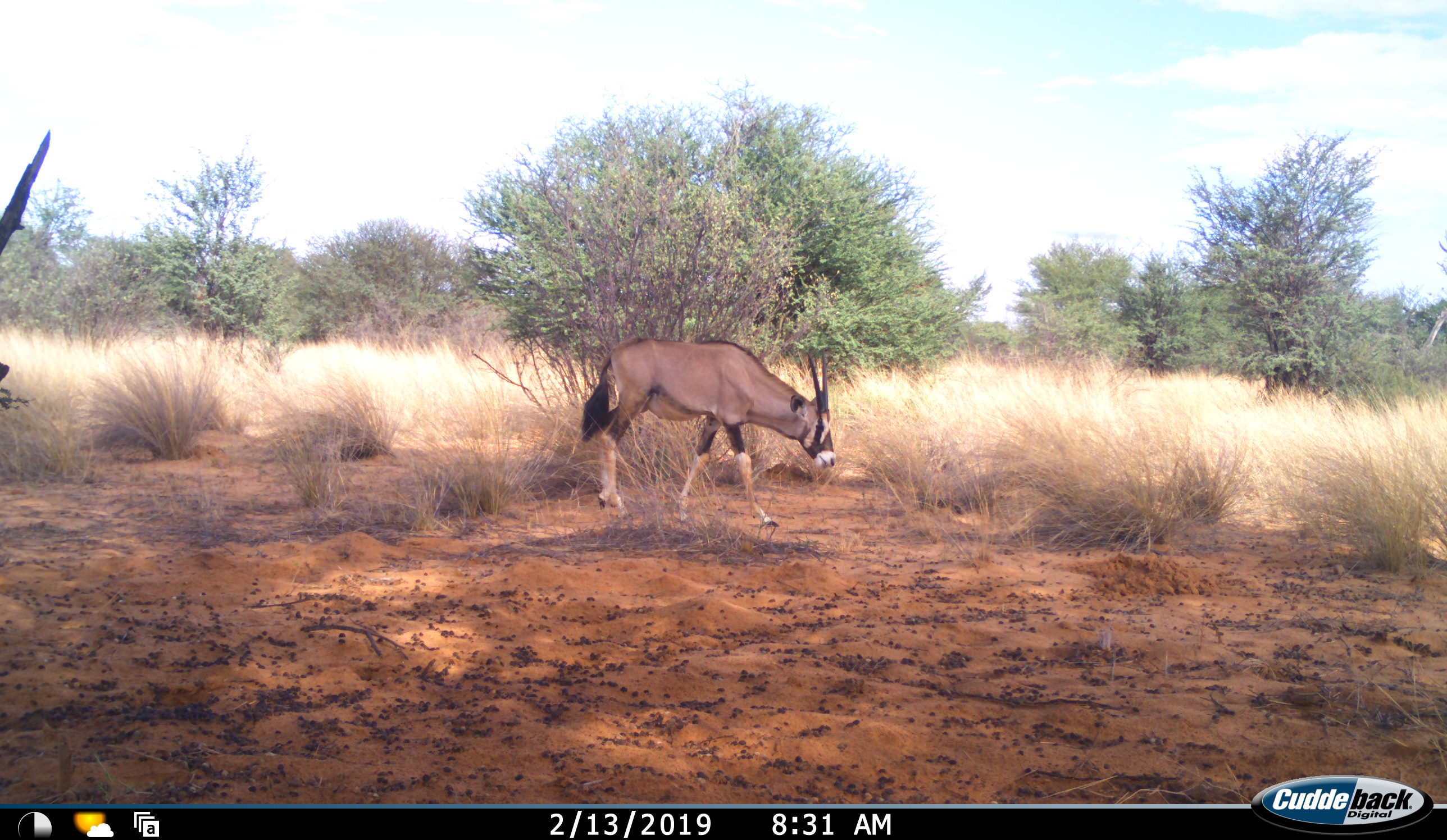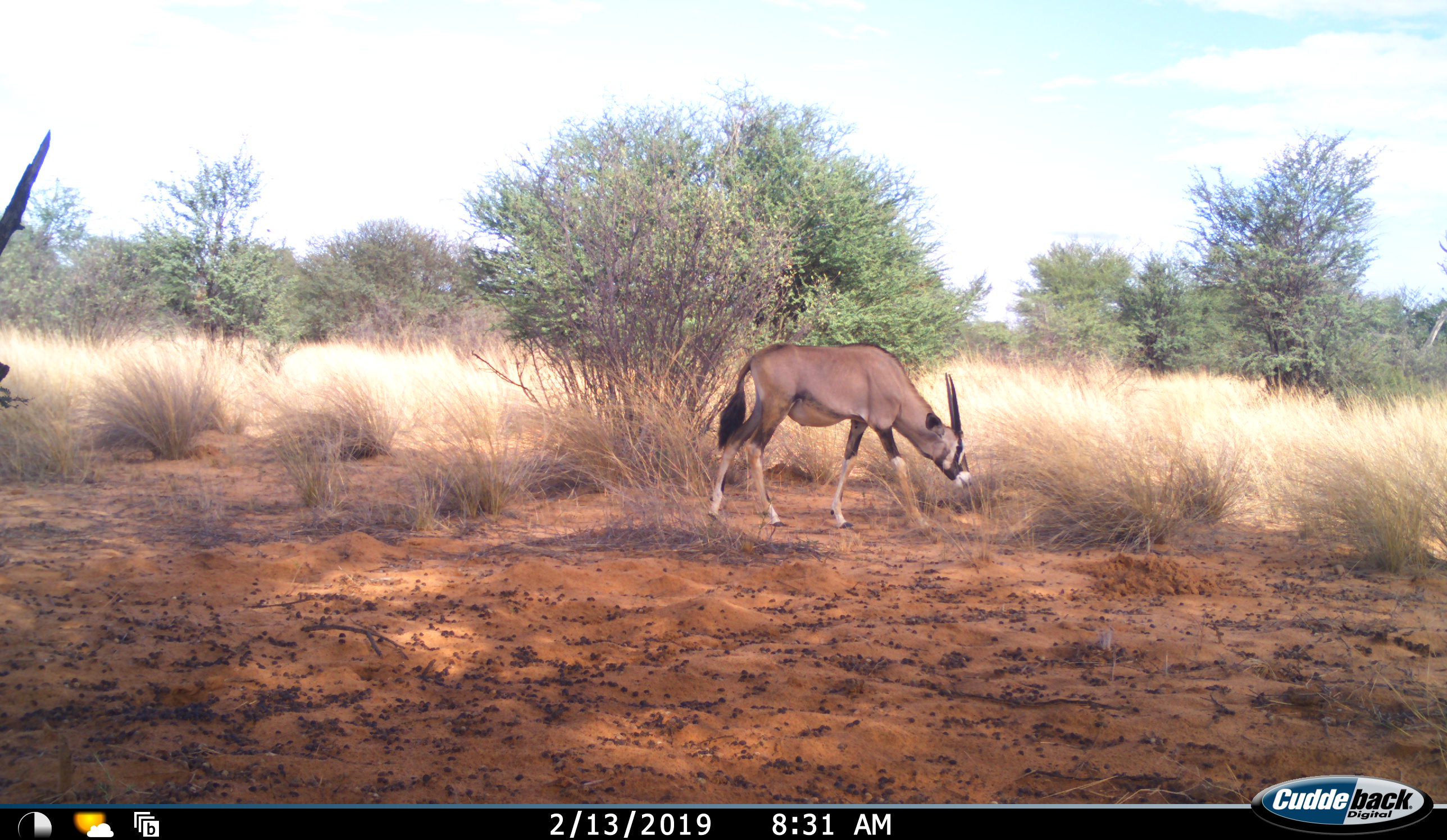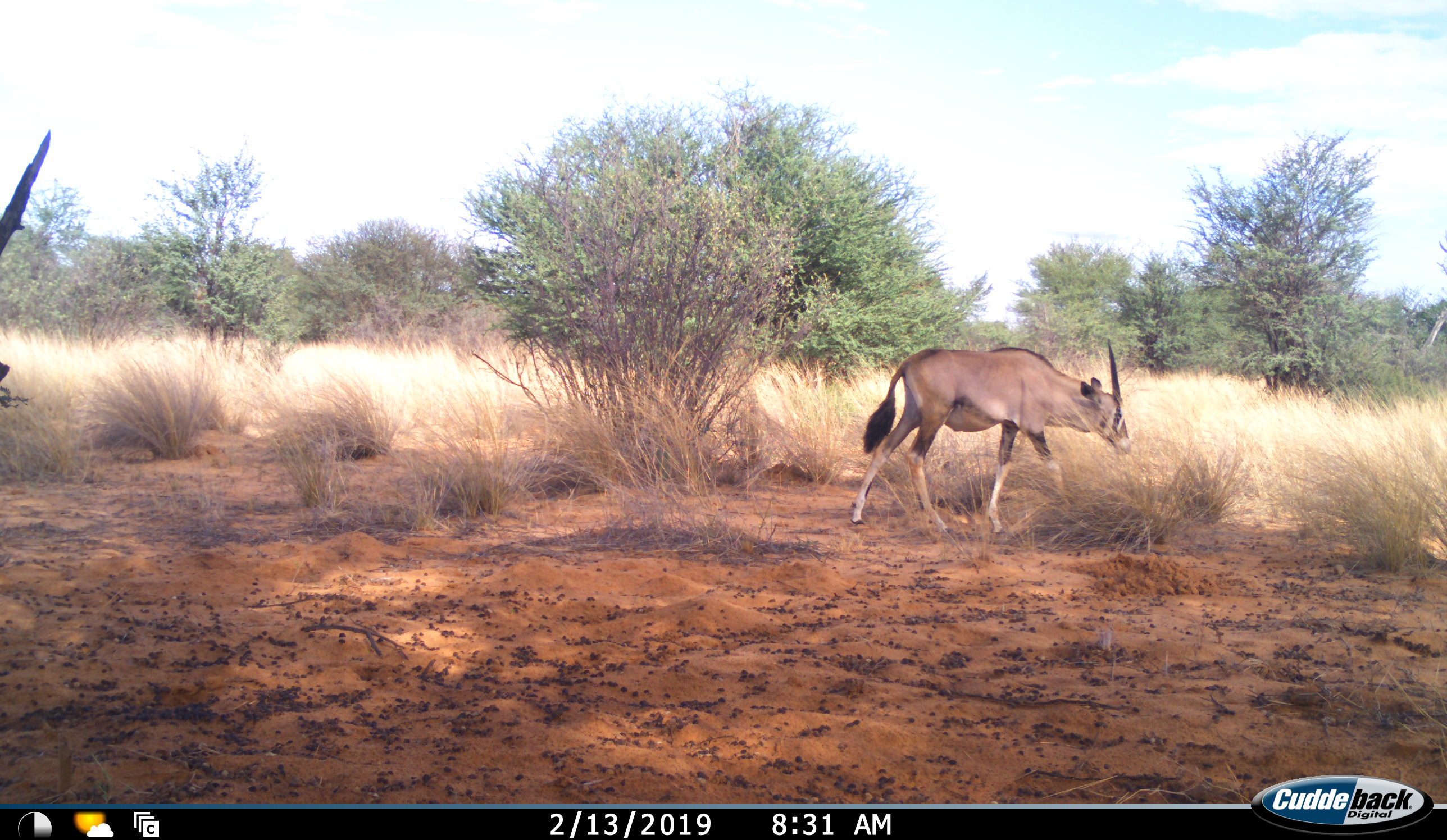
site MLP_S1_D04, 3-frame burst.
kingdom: Animalia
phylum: Chordata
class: Mammalia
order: Artiodactyla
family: Bovidae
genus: Oryx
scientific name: Oryx gazella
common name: gemsbok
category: oryx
Oryx (gemsbok) (Oryx gazella), count 1. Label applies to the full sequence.